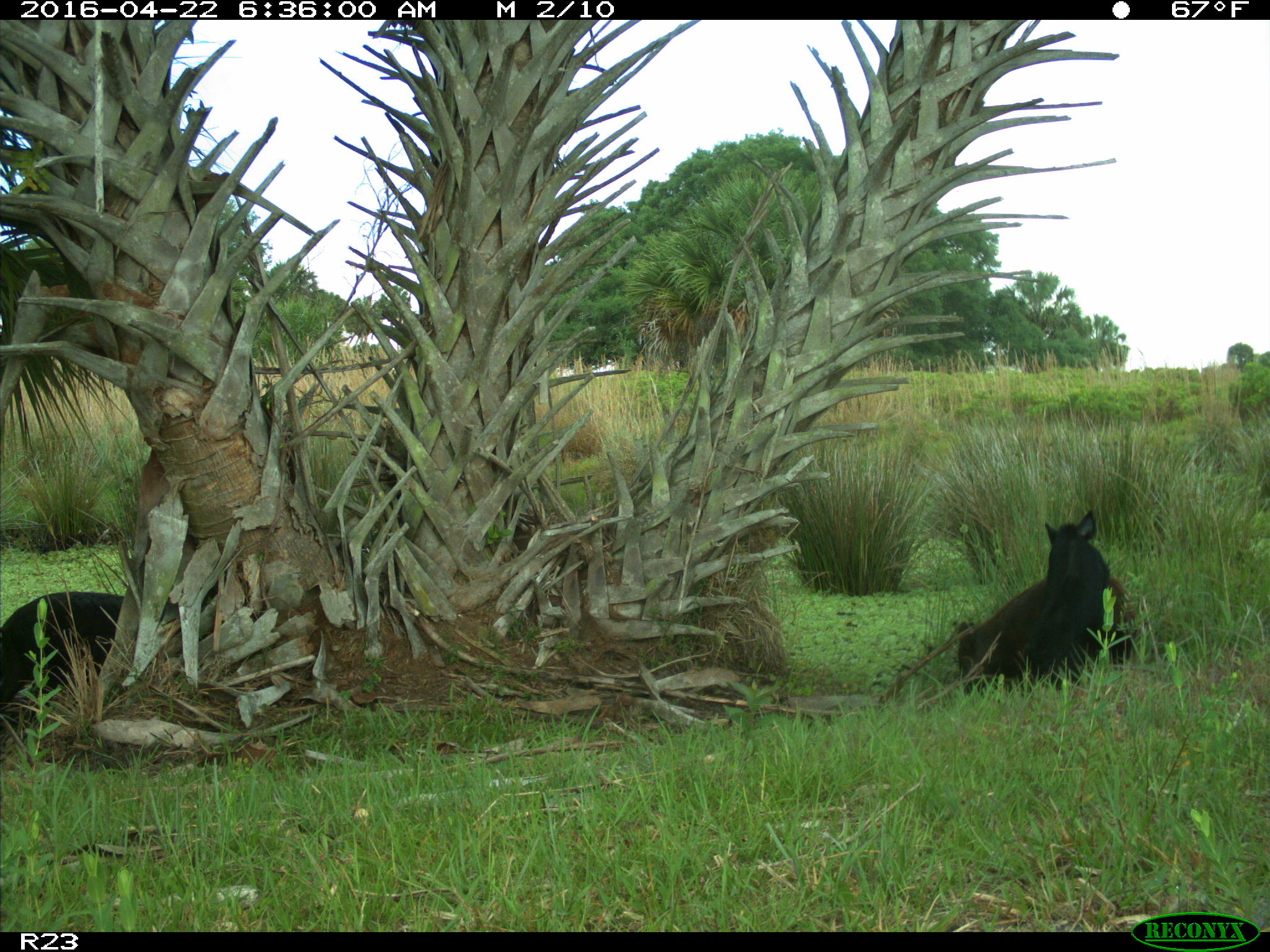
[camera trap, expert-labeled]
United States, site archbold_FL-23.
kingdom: Animalia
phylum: Chordata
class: Mammalia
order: Artiodactyla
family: Suidae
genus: Sus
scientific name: Sus scrofa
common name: wild boar